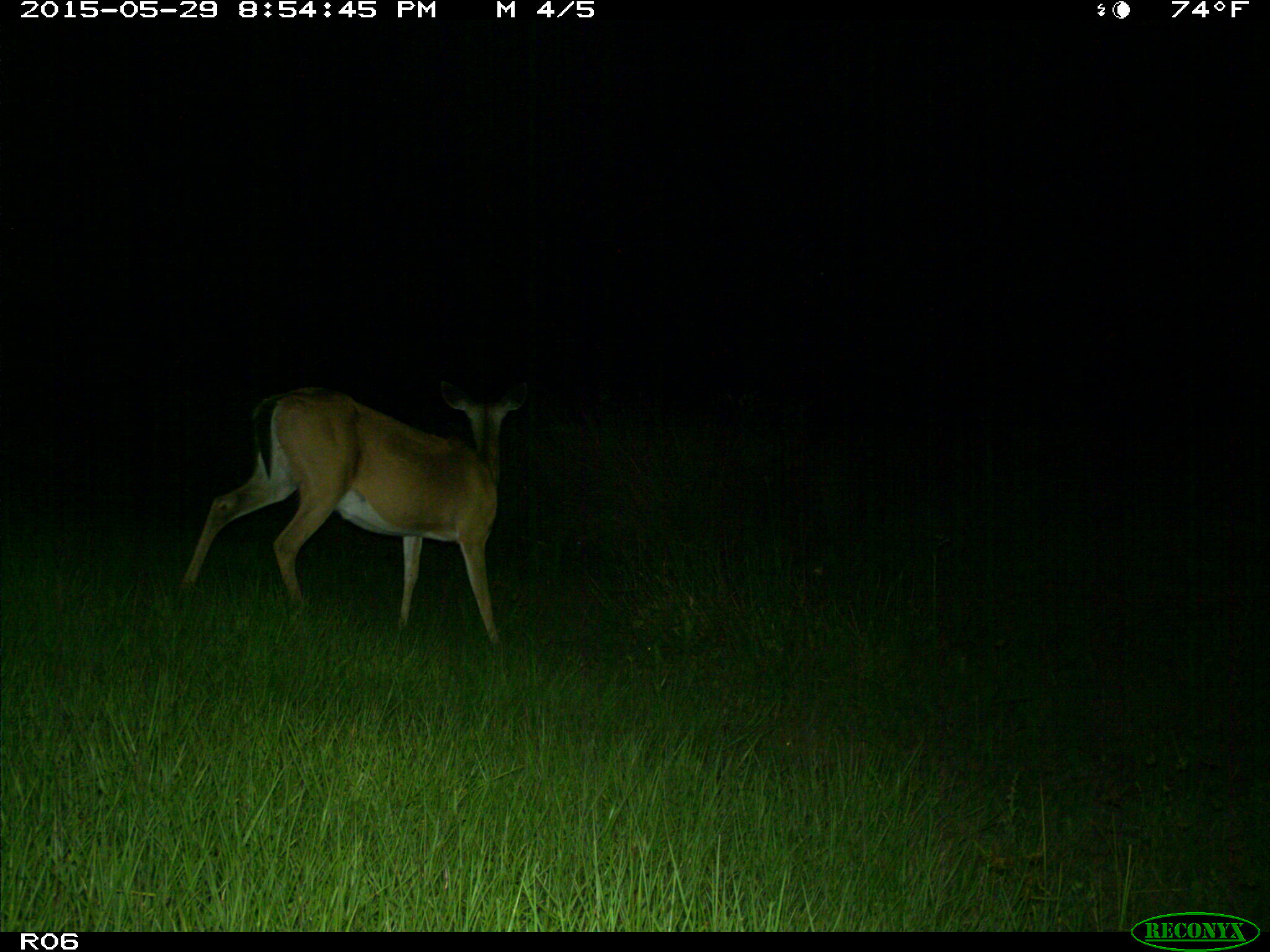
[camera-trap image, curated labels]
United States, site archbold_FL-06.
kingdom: Animalia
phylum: Chordata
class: Mammalia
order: Artiodactyla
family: Cervidae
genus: Odocoileus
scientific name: Odocoileus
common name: deer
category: unidentified deer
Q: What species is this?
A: Unidentified deer (deer) (Odocoileus).